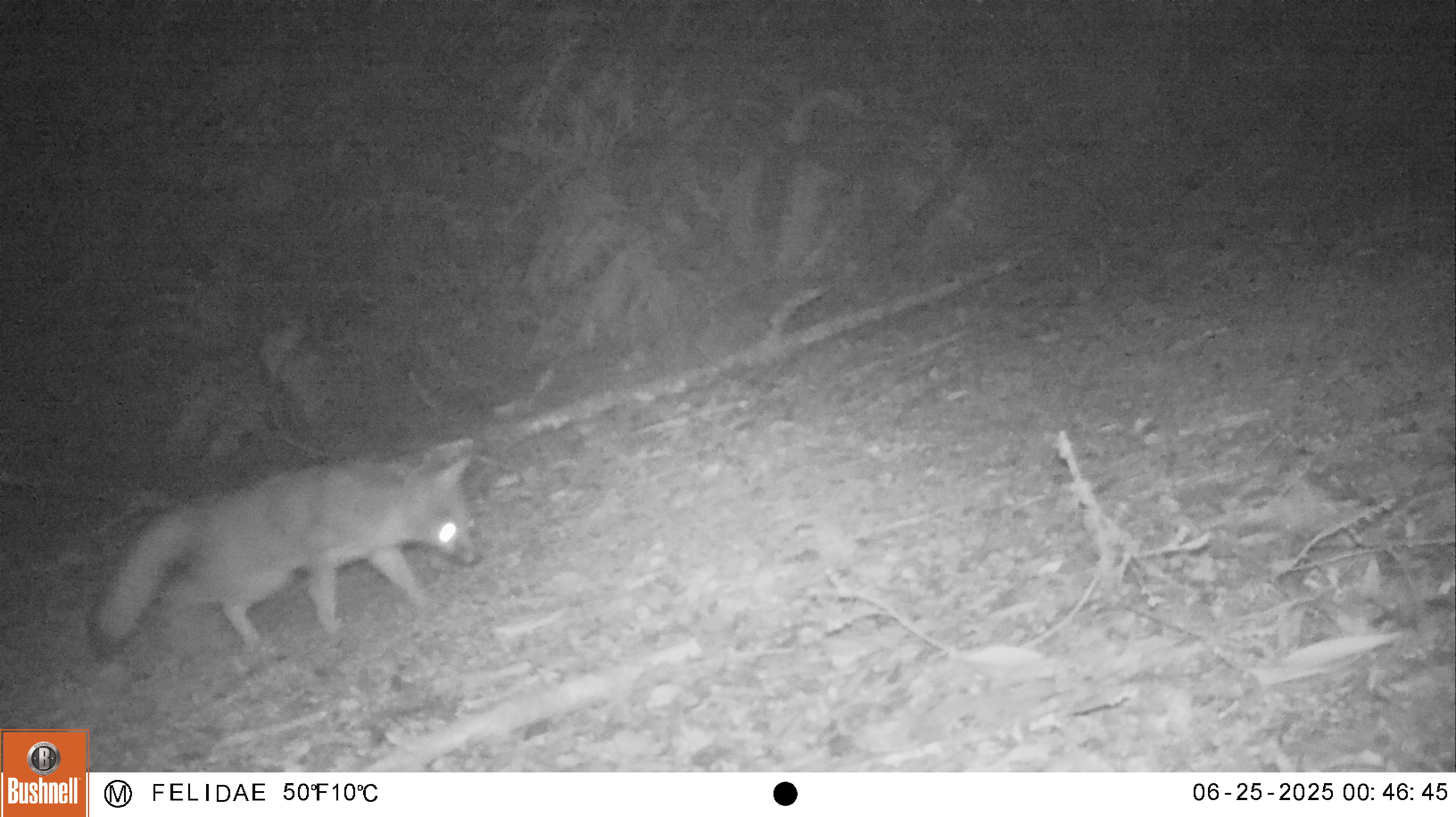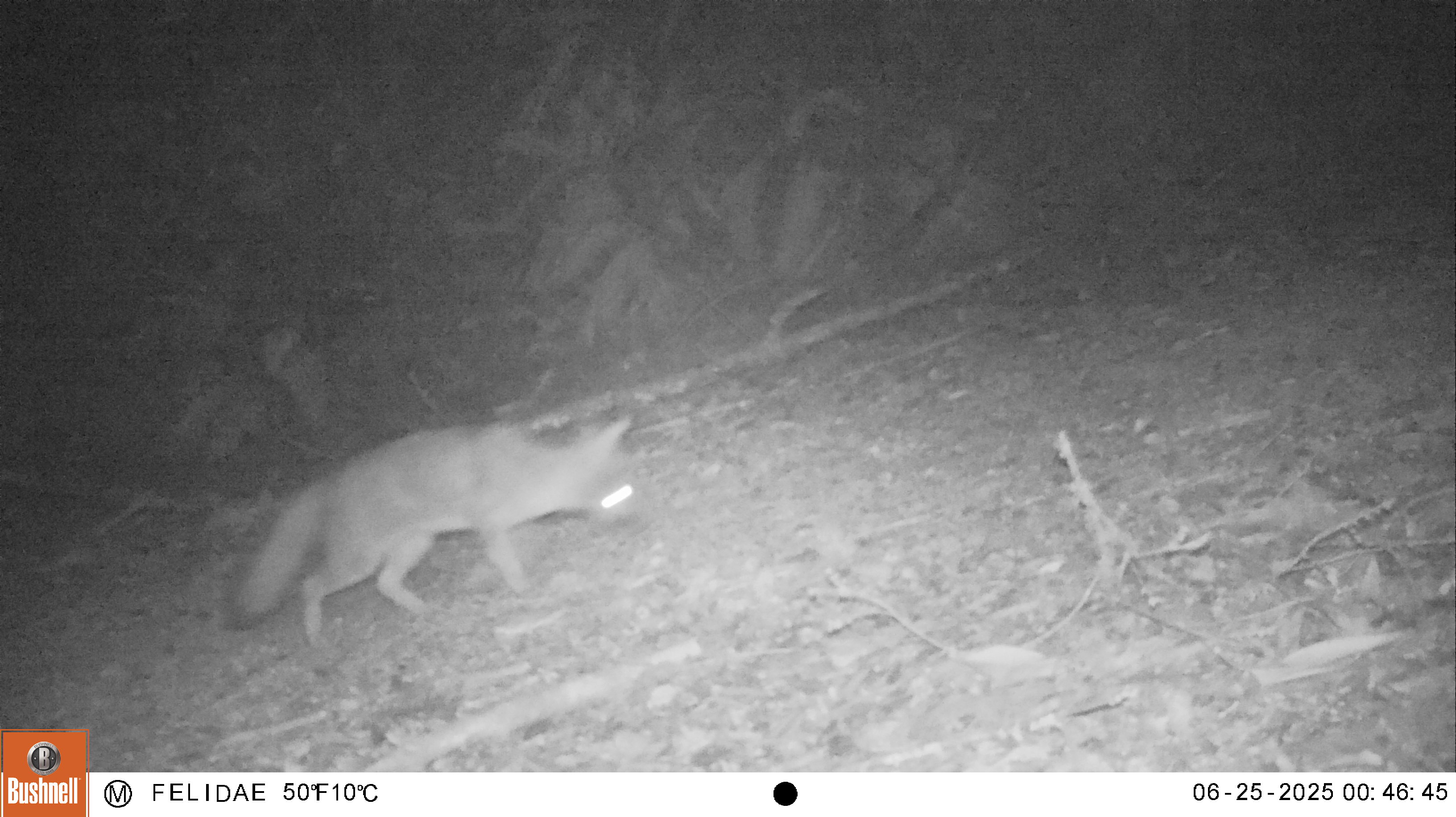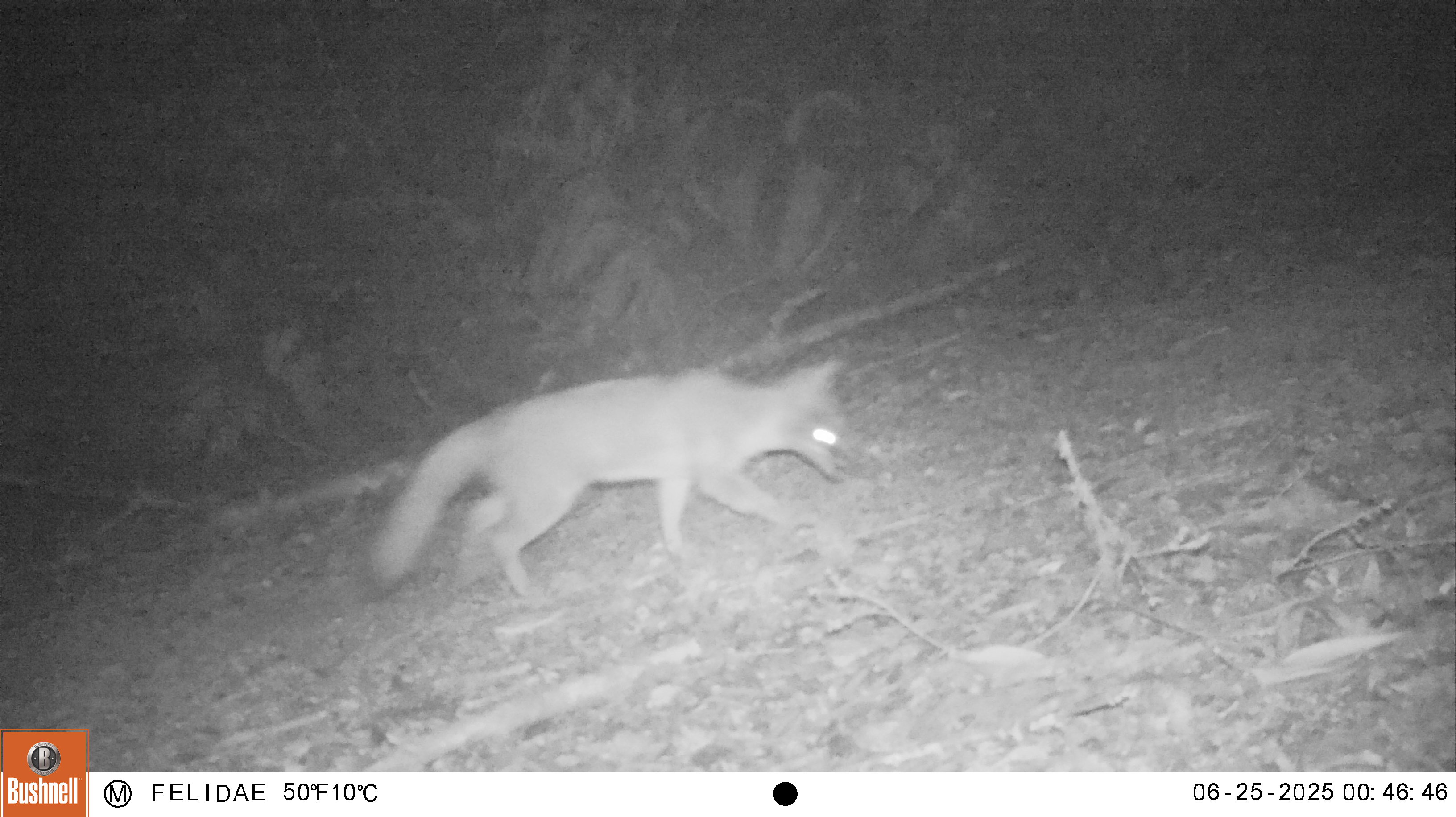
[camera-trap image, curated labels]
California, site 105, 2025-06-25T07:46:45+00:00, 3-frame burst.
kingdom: Animalia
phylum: Chordata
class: Mammalia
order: Carnivora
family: Canidae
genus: Urocyon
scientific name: Urocyon cinereoargenteus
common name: gray fox